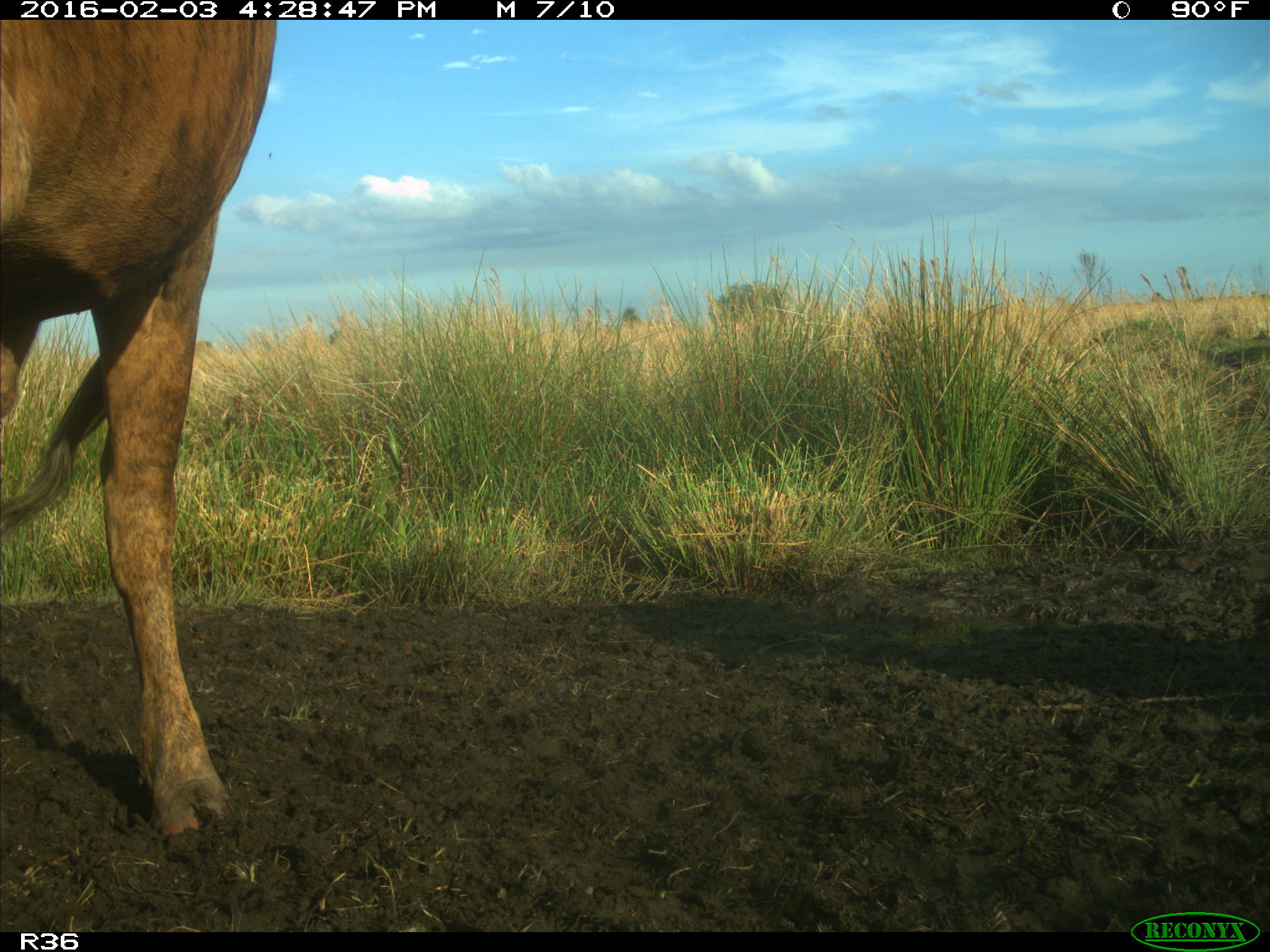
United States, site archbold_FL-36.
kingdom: Animalia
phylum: Chordata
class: Mammalia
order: Artiodactyla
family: Bovidae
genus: Bos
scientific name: Bos taurus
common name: domestic cow